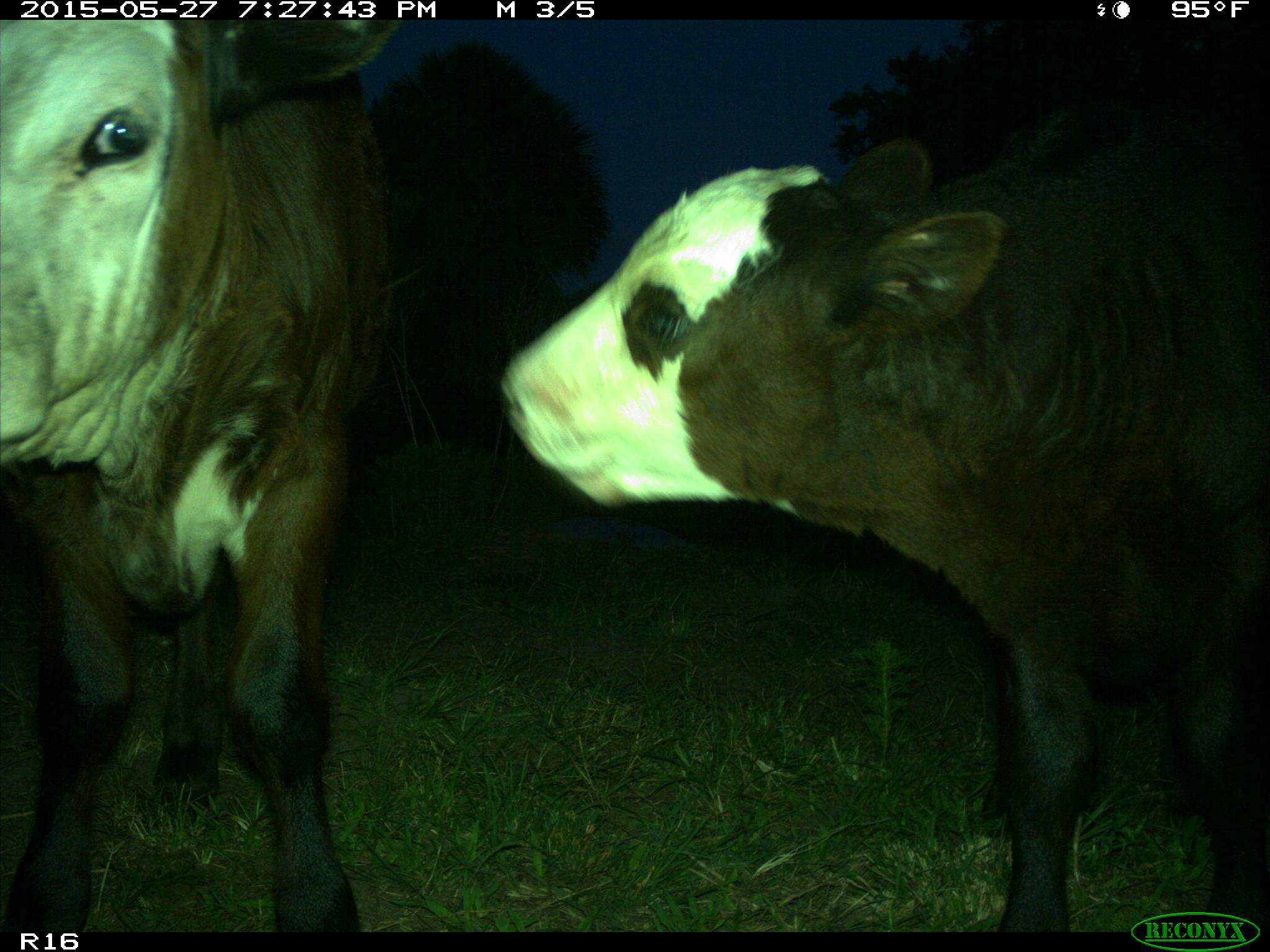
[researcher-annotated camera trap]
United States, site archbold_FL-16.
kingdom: Animalia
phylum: Chordata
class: Mammalia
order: Artiodactyla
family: Bovidae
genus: Bos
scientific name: Bos taurus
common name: domestic cow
Bos taurus (domestic cow).